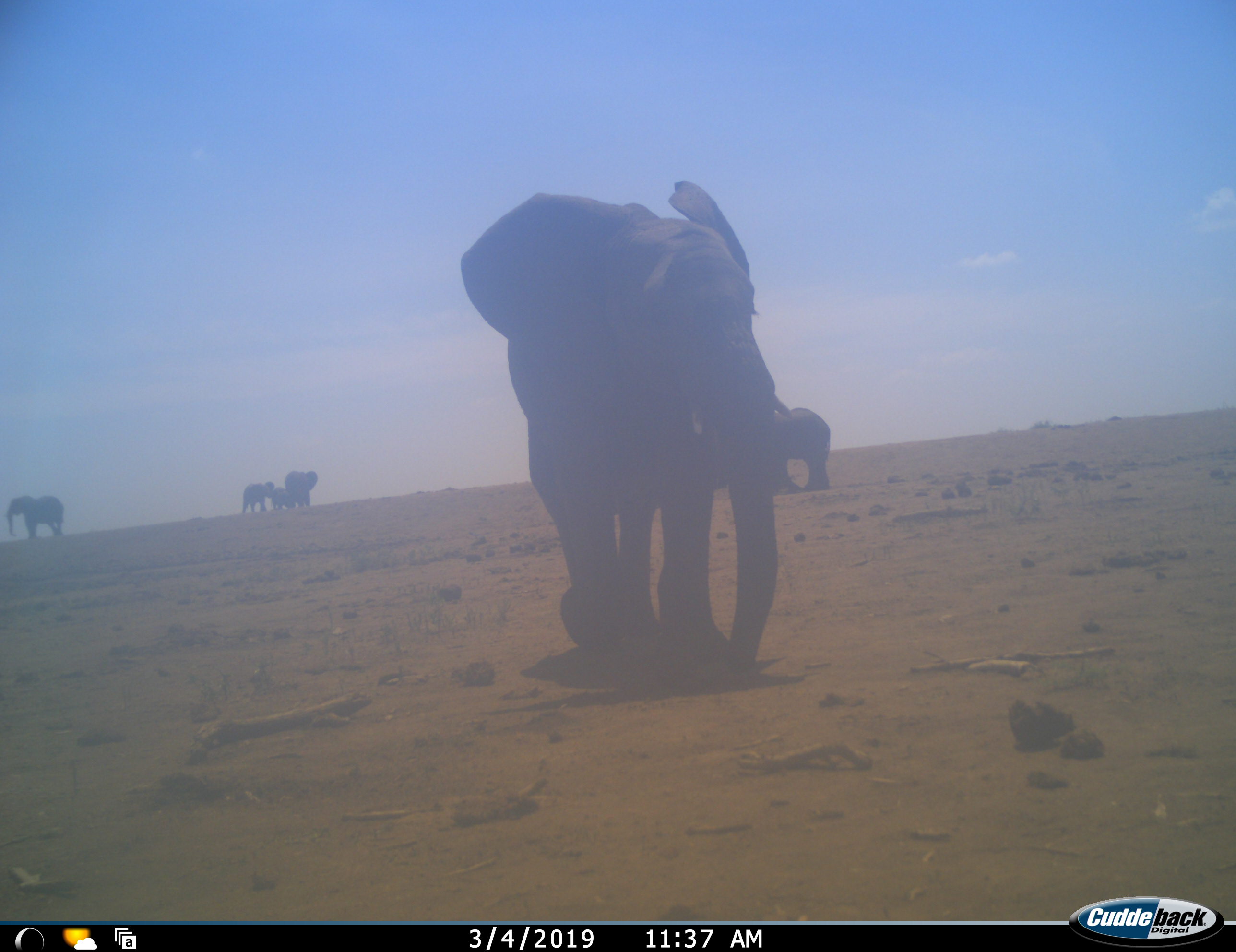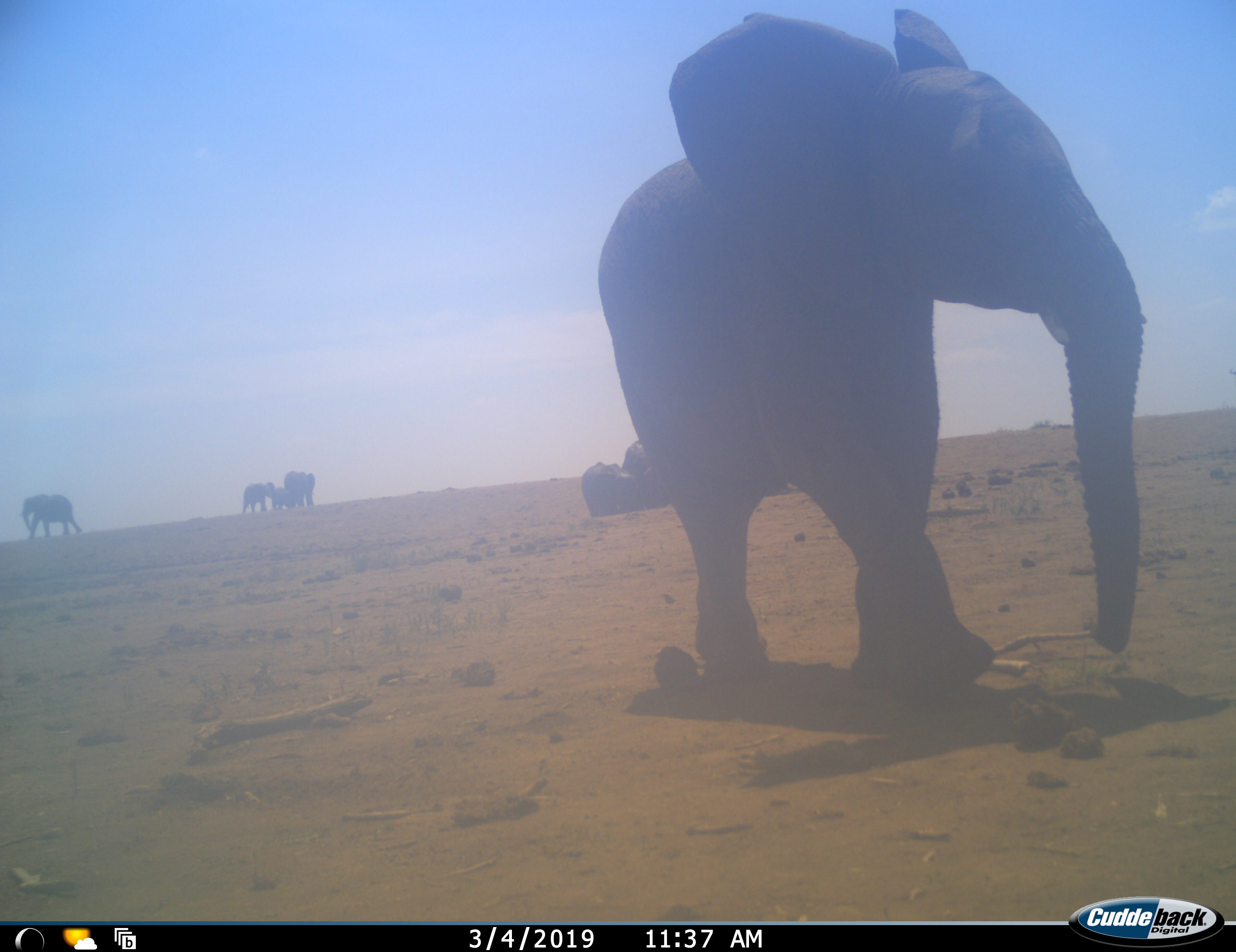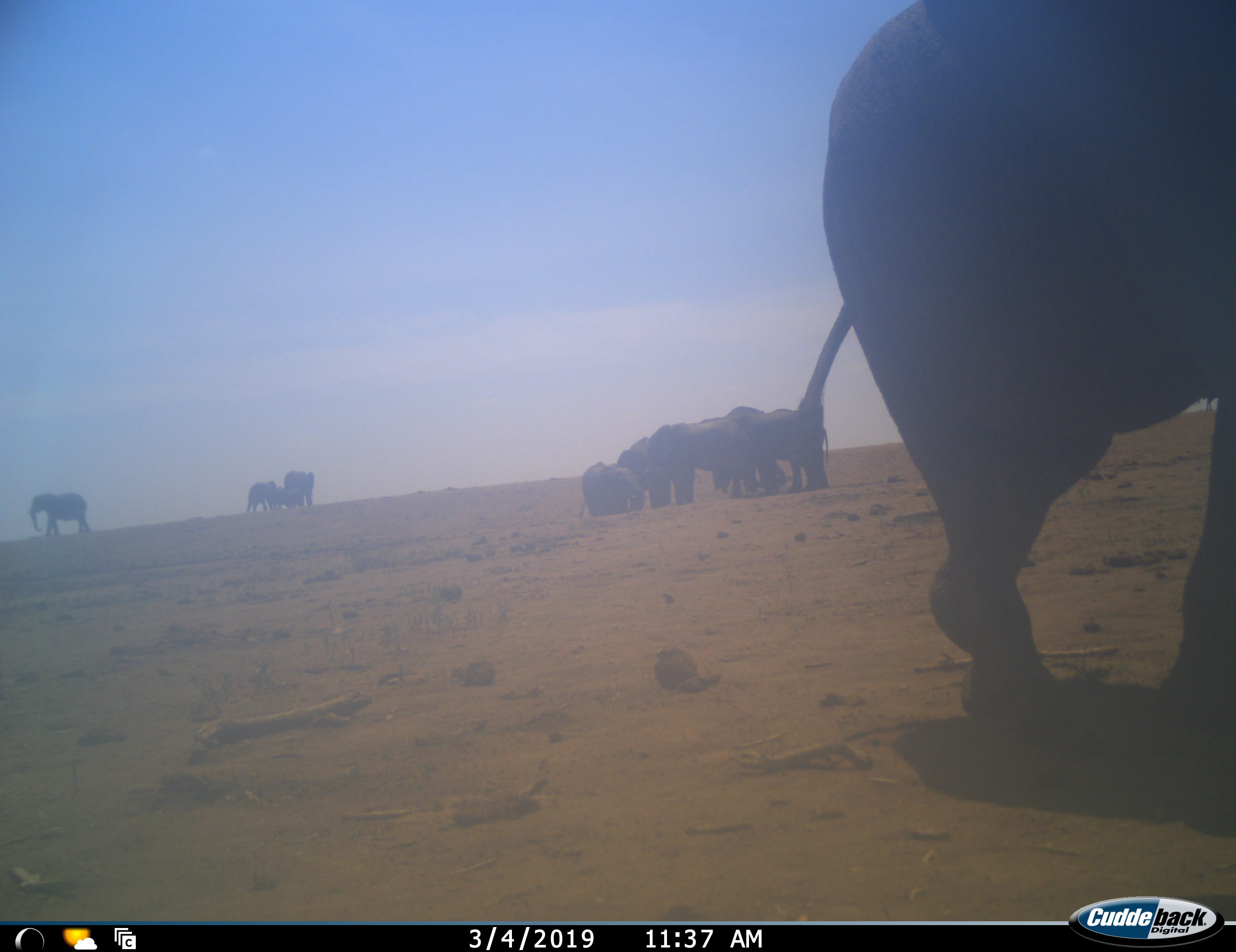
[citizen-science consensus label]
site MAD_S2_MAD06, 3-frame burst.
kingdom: Animalia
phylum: Chordata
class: Mammalia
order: Proboscidea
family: Elephantidae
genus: Loxodonta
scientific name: Loxodonta africana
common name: african bush elephant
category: elephant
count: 11-50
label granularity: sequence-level